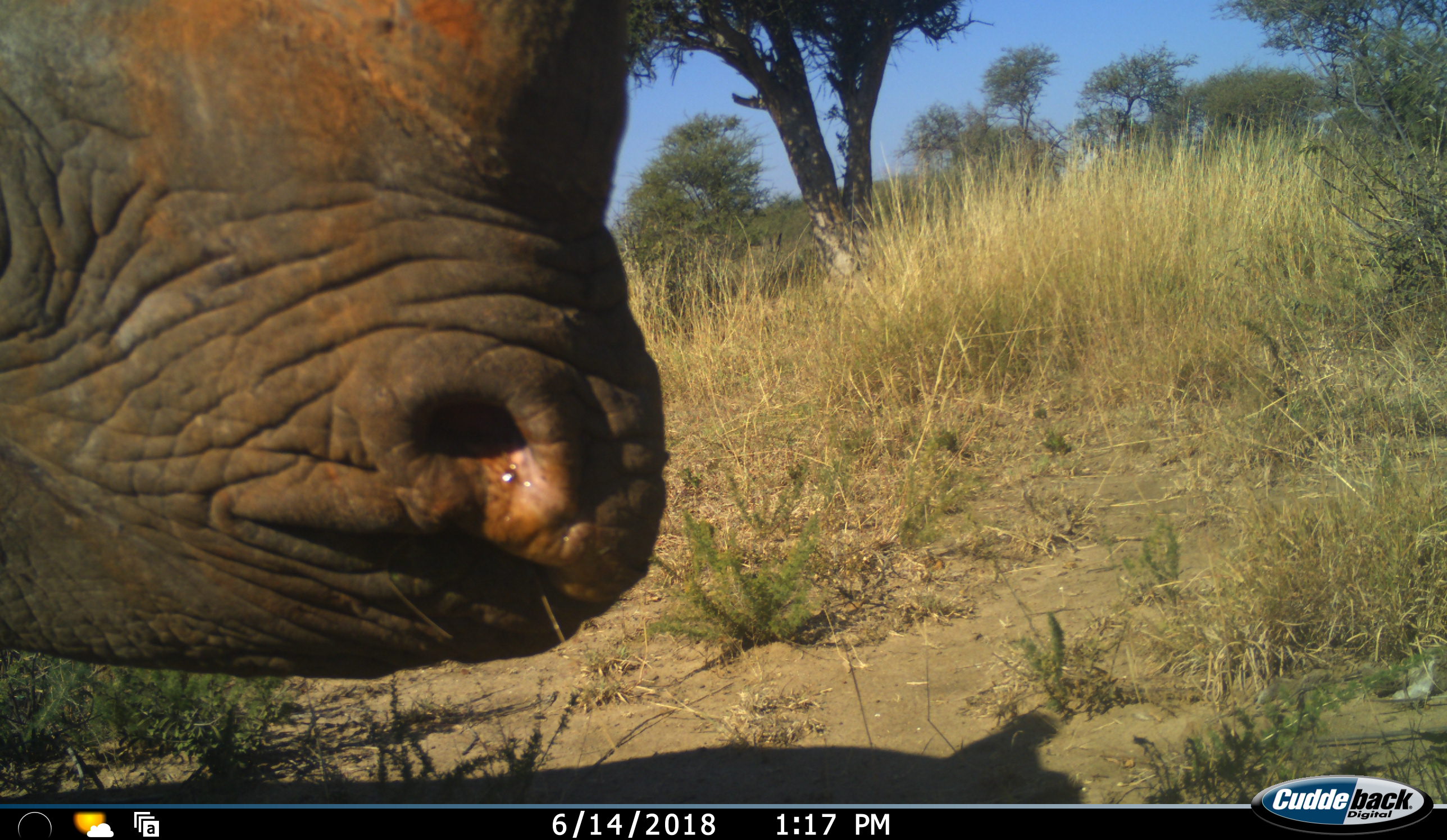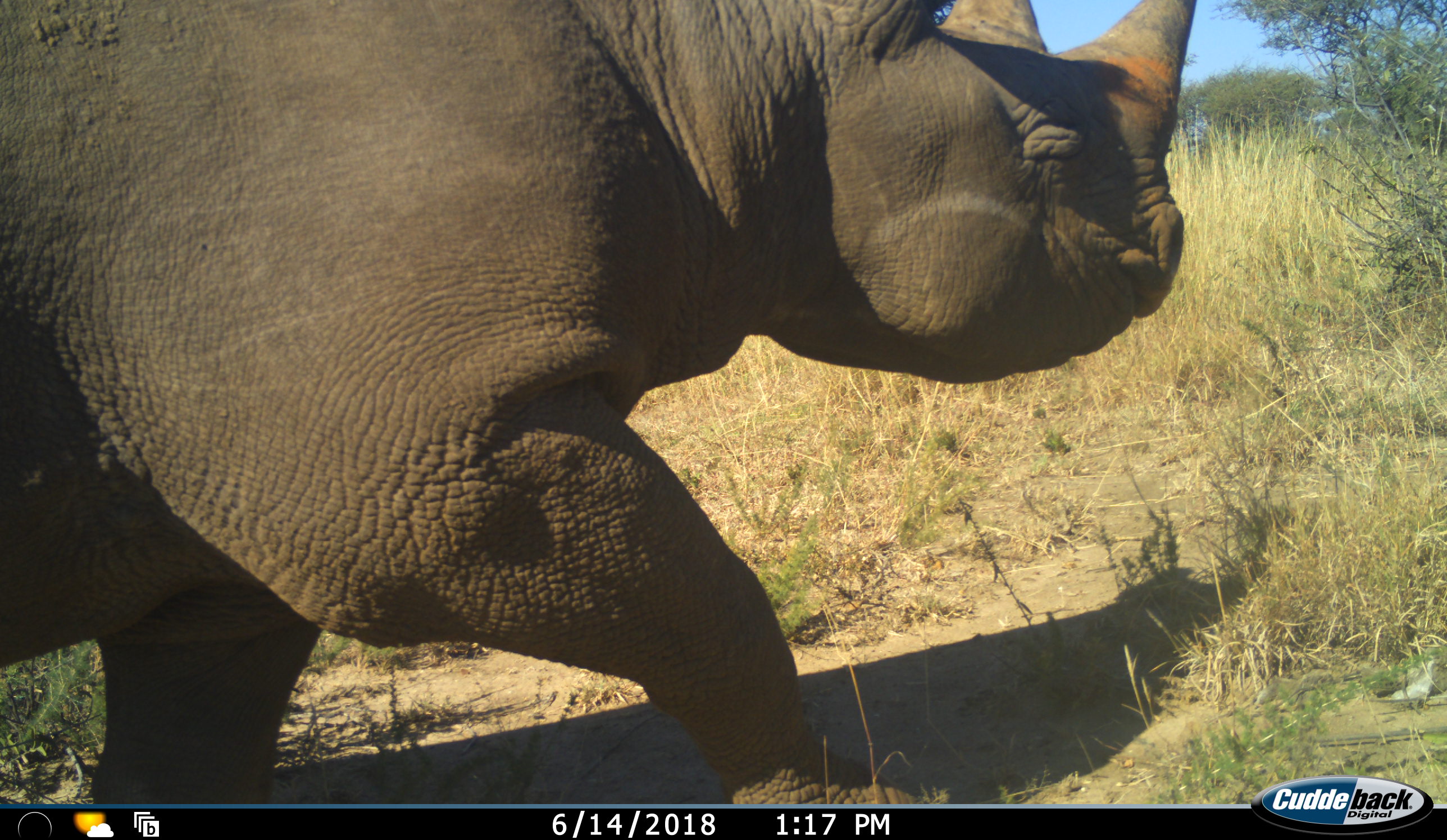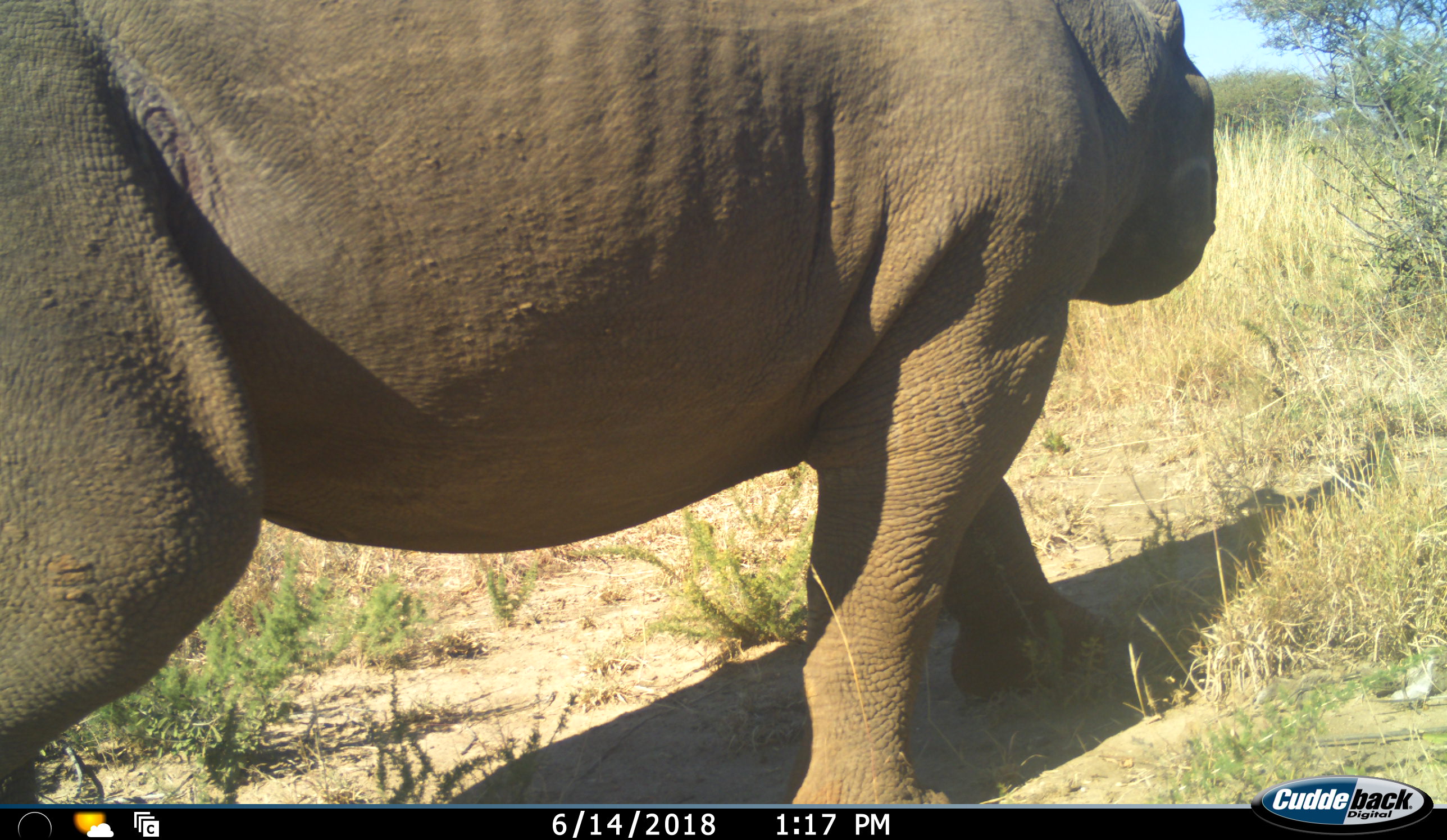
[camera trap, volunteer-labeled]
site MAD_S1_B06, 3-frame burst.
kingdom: Animalia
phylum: Chordata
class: Mammalia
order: Perissodactyla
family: Rhinocerotidae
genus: Diceros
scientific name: Diceros bicornis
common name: black rhinoceros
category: rhinocerosblack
Rhinocerosblack (black rhinoceros) (Diceros bicornis), count 1. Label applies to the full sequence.